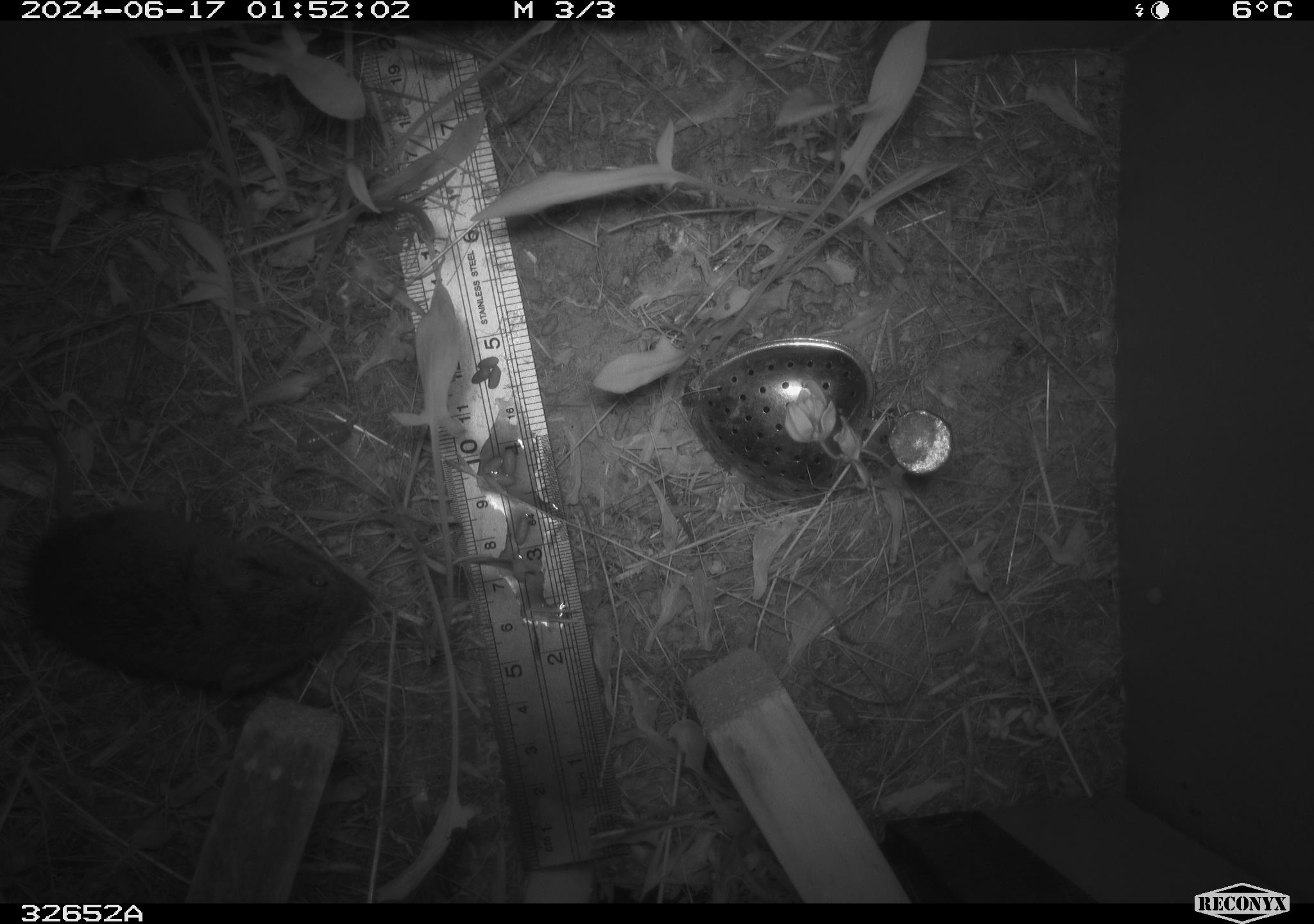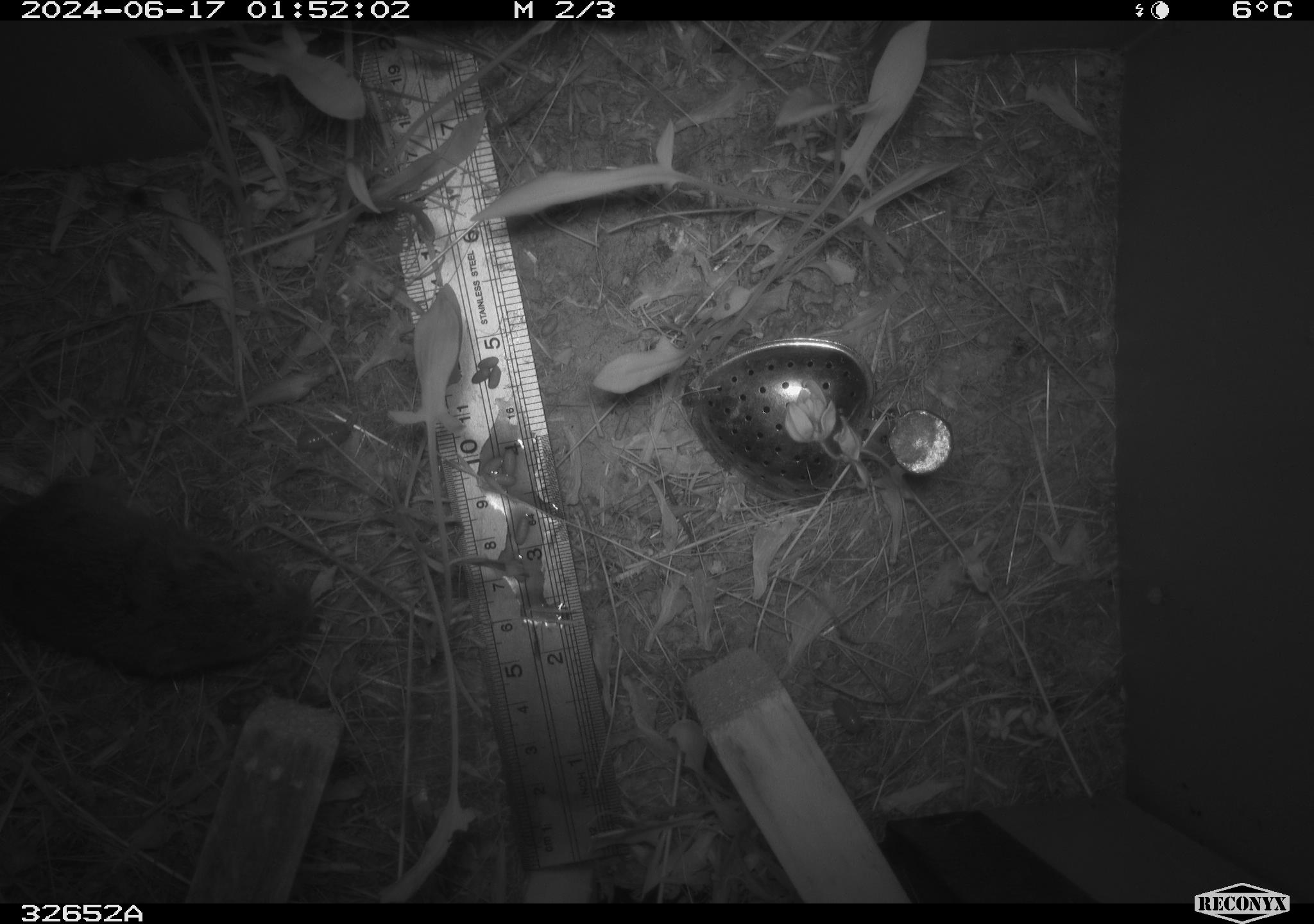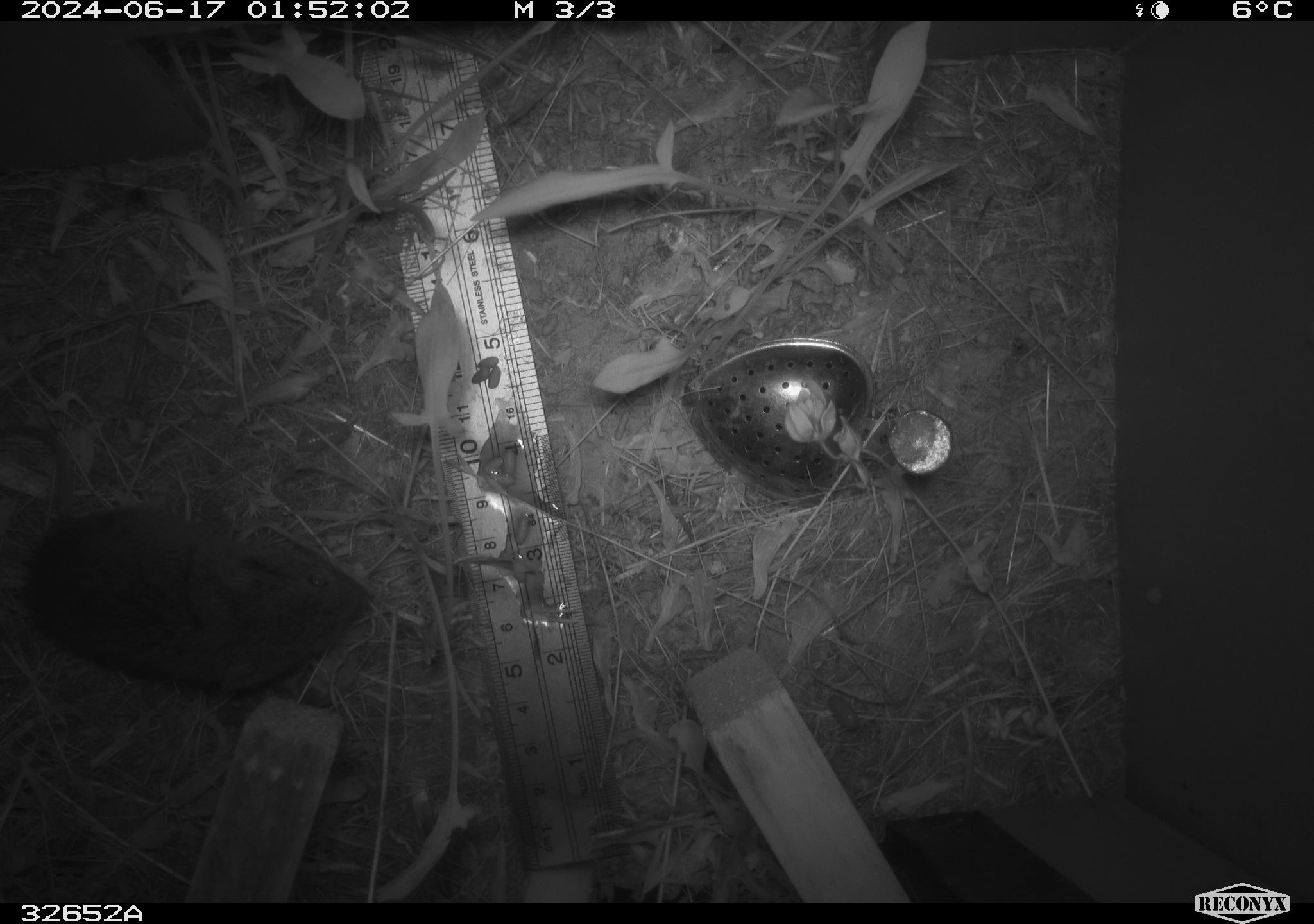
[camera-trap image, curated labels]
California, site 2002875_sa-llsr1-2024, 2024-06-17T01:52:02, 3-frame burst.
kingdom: Animalia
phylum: Chordata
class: Mammalia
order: Rodentia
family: Cricetidae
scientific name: Arvicolinae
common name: voles, lemmings, and muskrats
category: arvicolinae subfamily